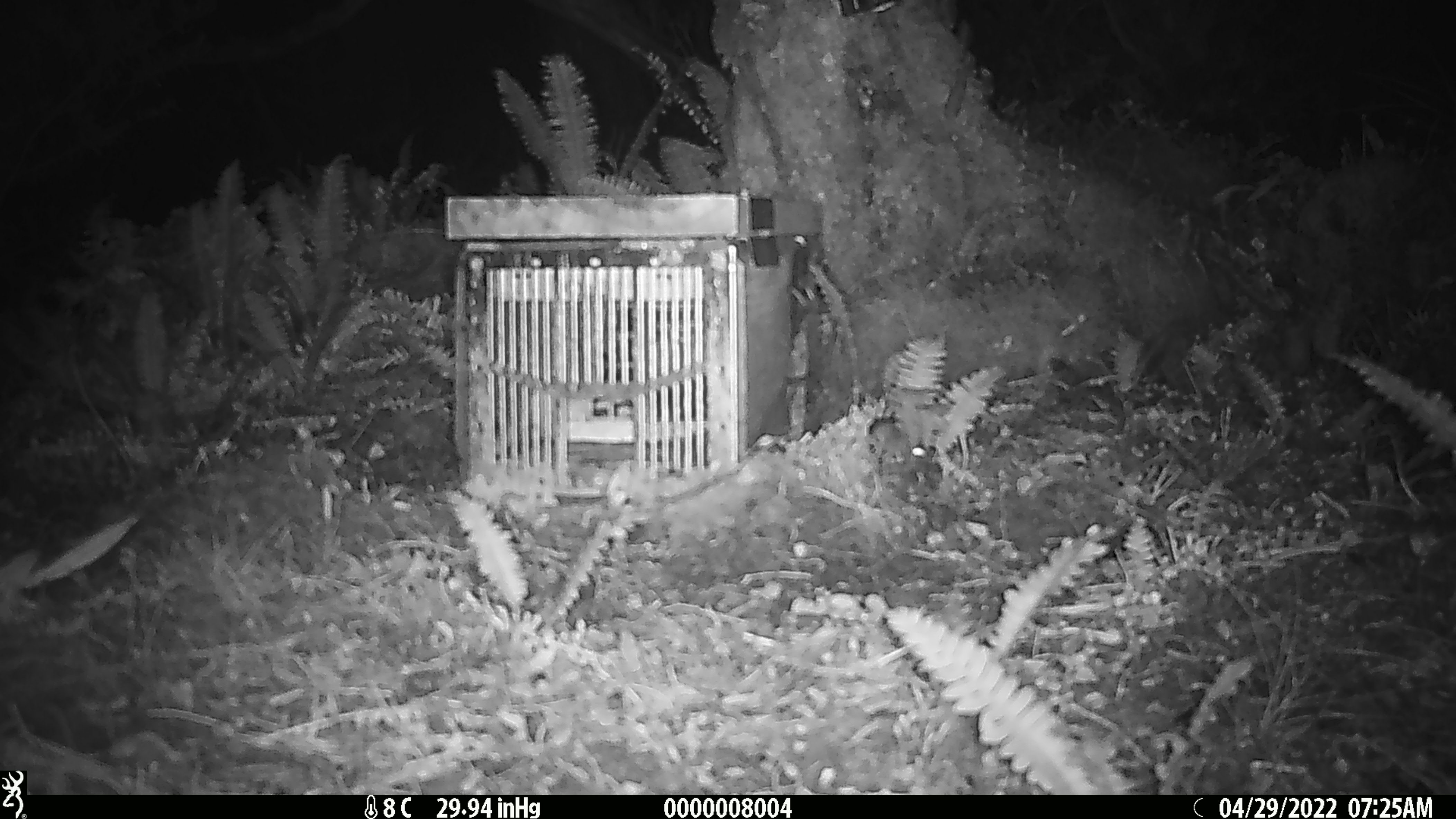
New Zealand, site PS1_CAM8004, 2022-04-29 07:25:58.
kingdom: Animalia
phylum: Chordata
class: Mammalia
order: Rodentia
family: Muridae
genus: Mus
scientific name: Mus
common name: mouse